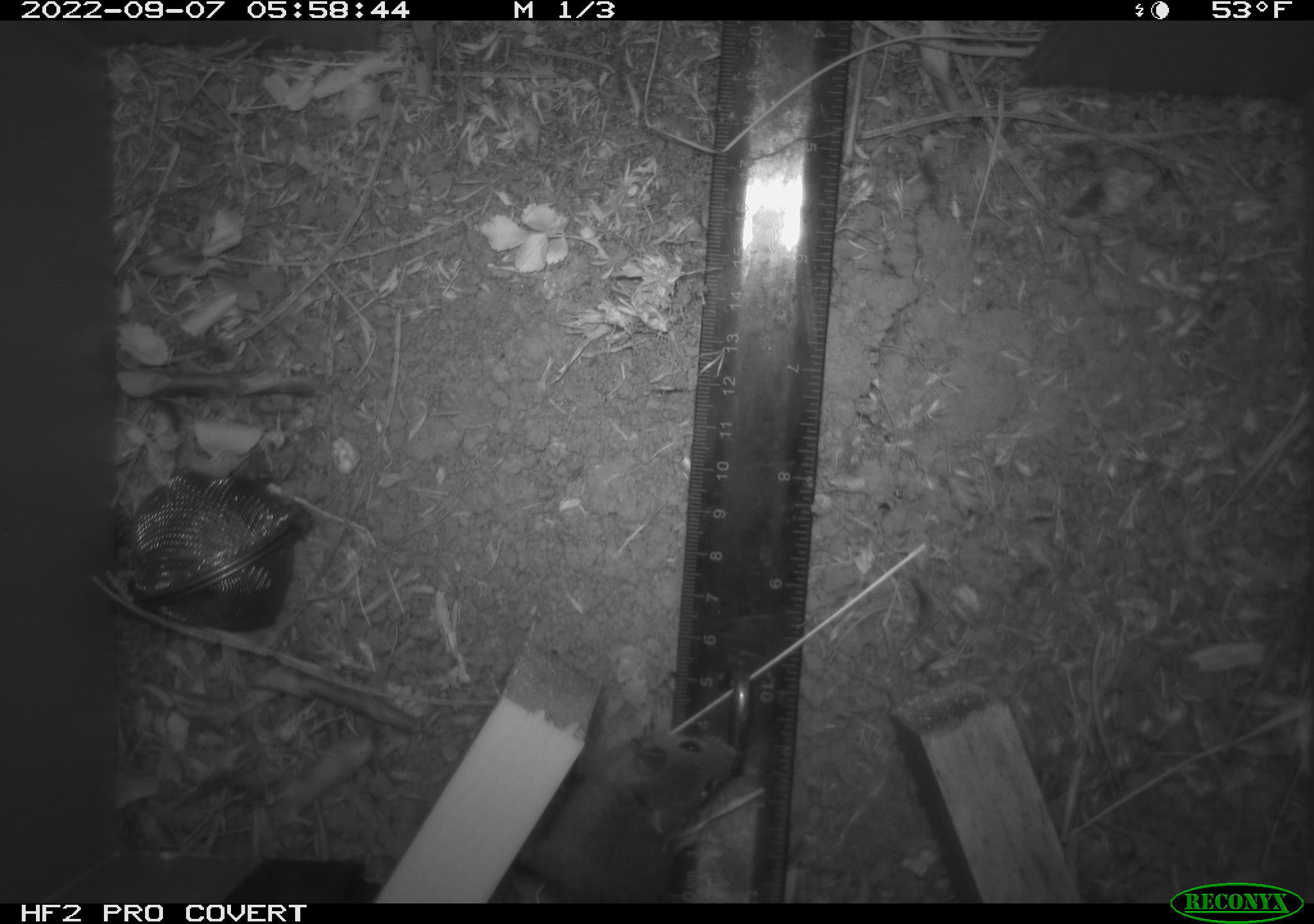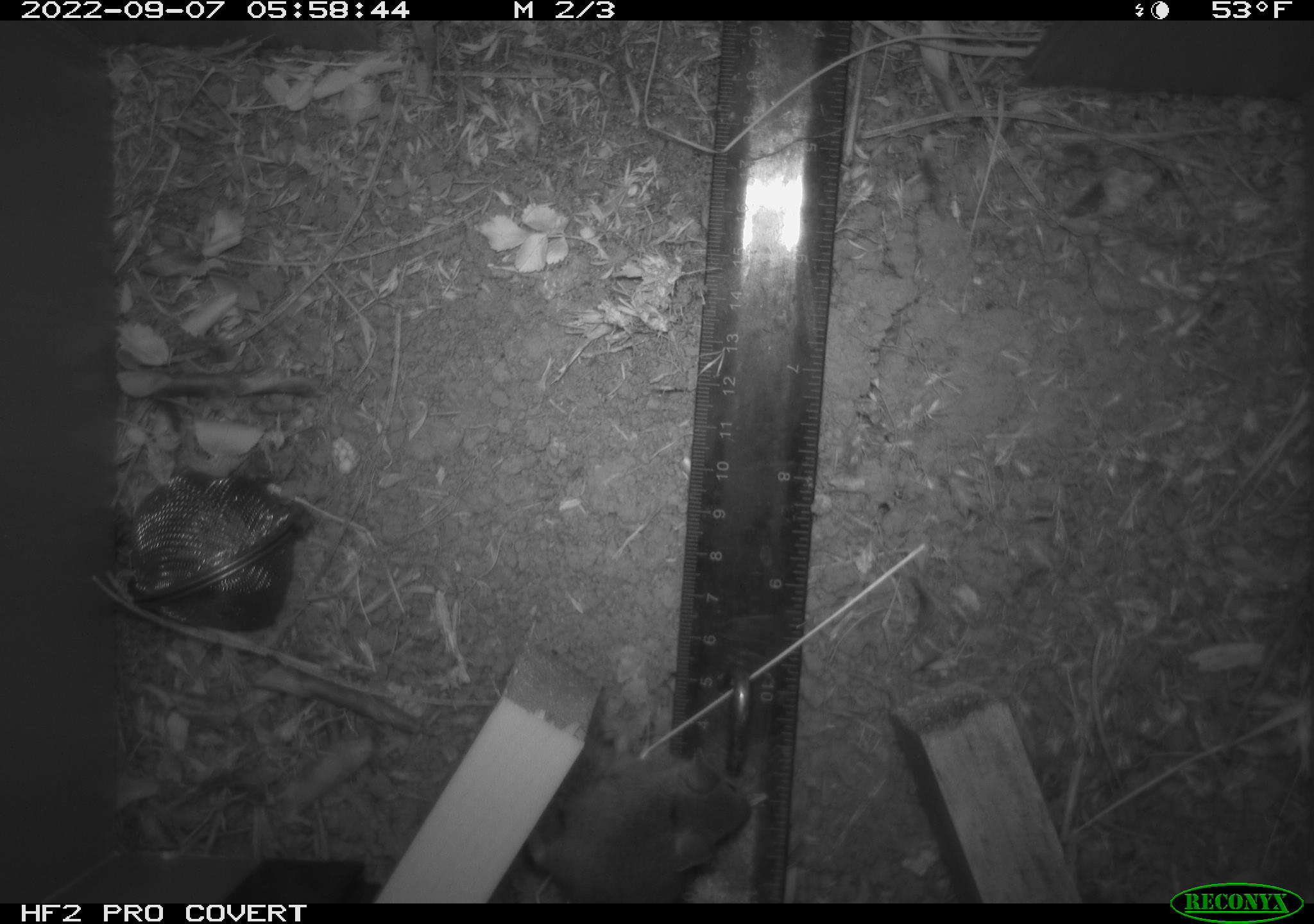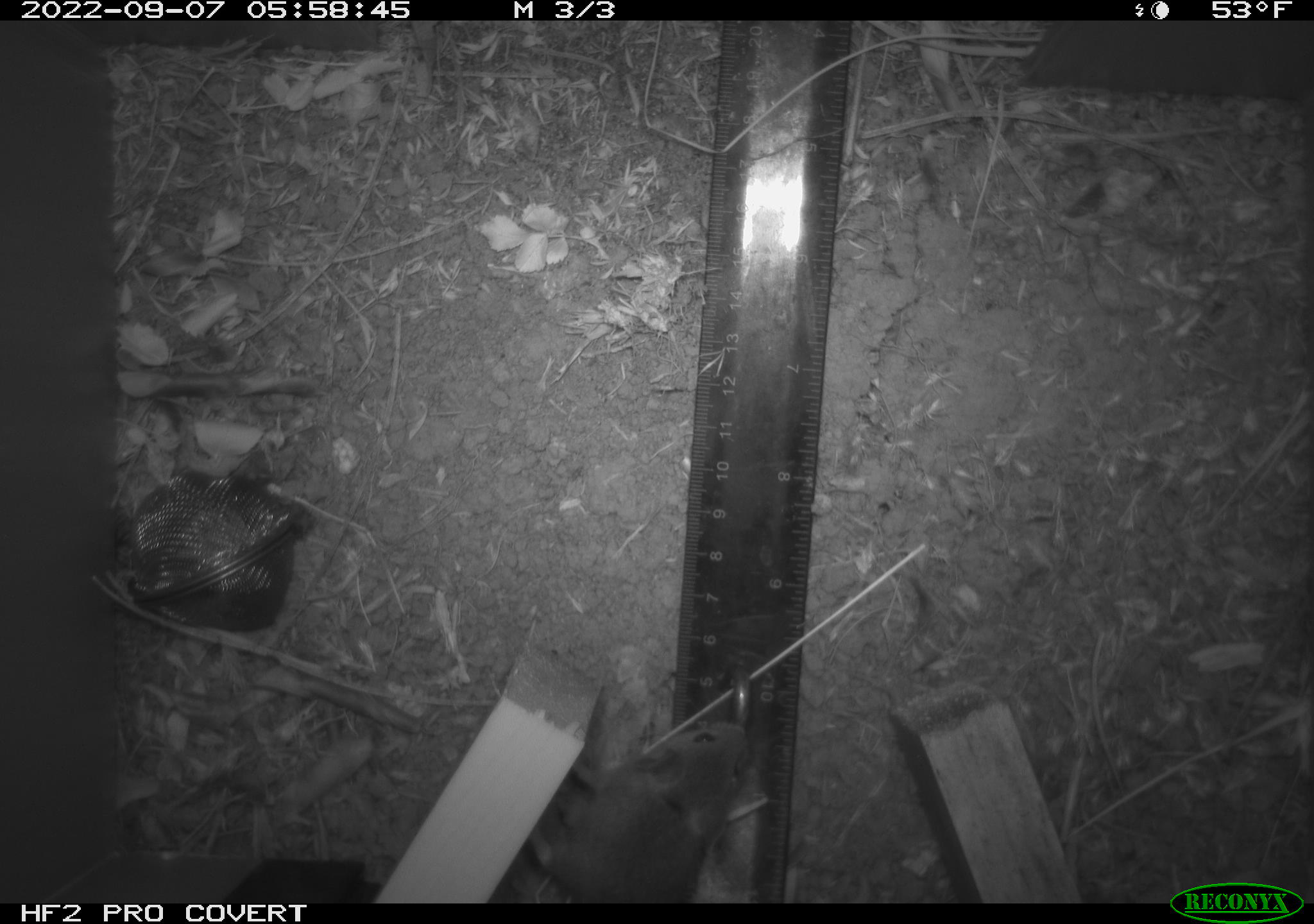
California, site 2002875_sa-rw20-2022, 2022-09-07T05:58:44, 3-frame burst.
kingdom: Animalia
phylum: Chordata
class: Mammalia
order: Rodentia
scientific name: Rodentia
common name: mouse species